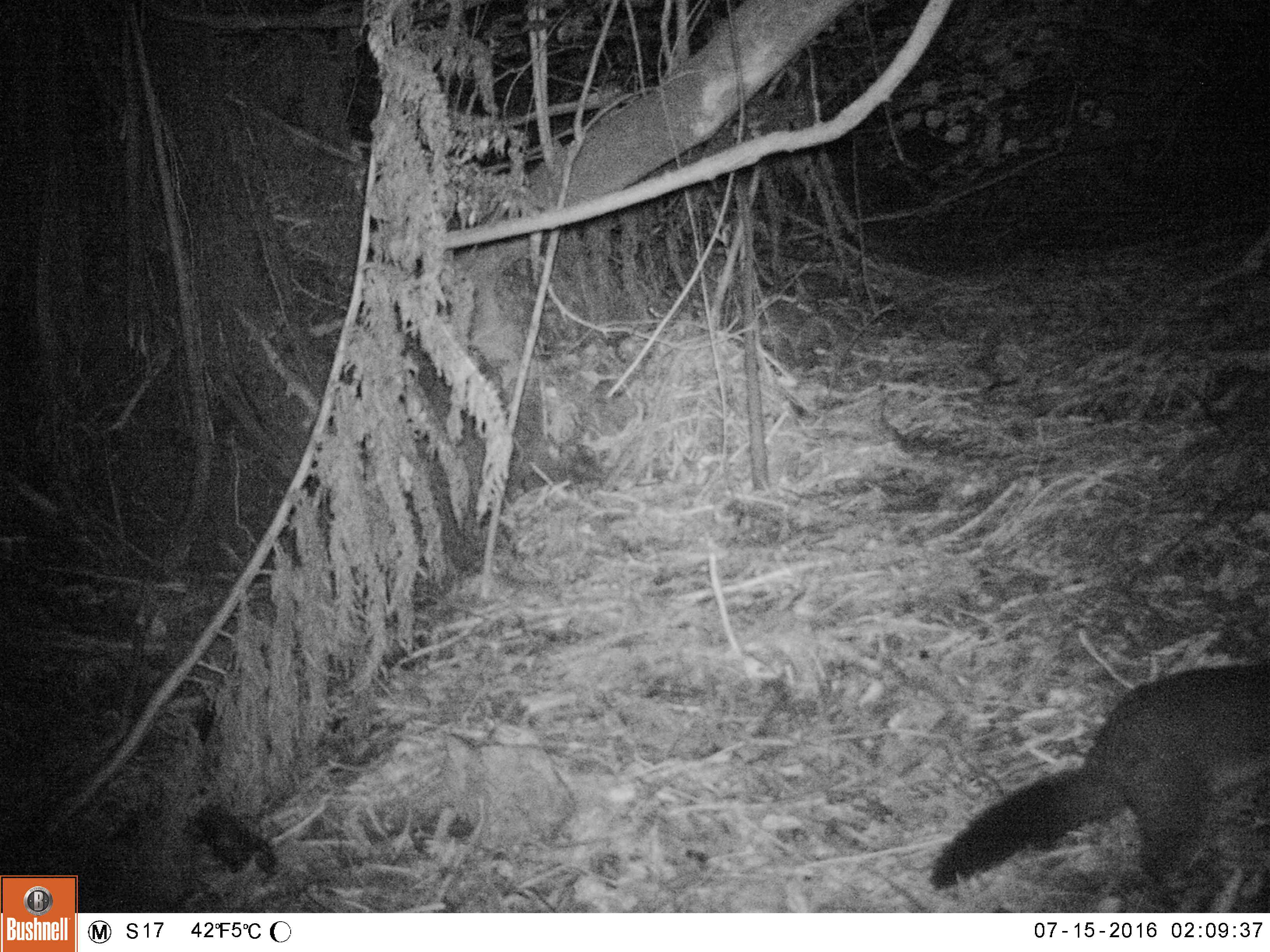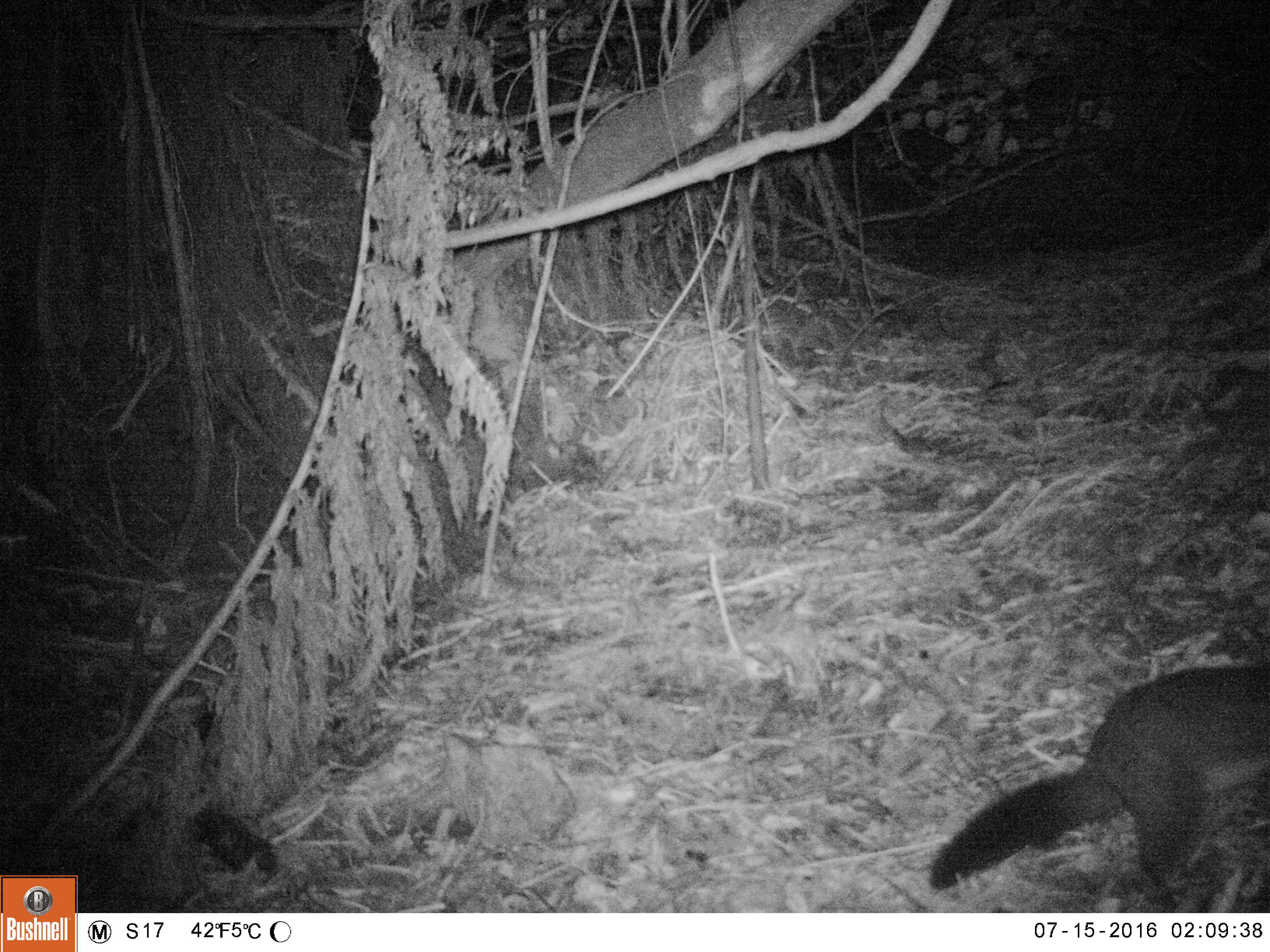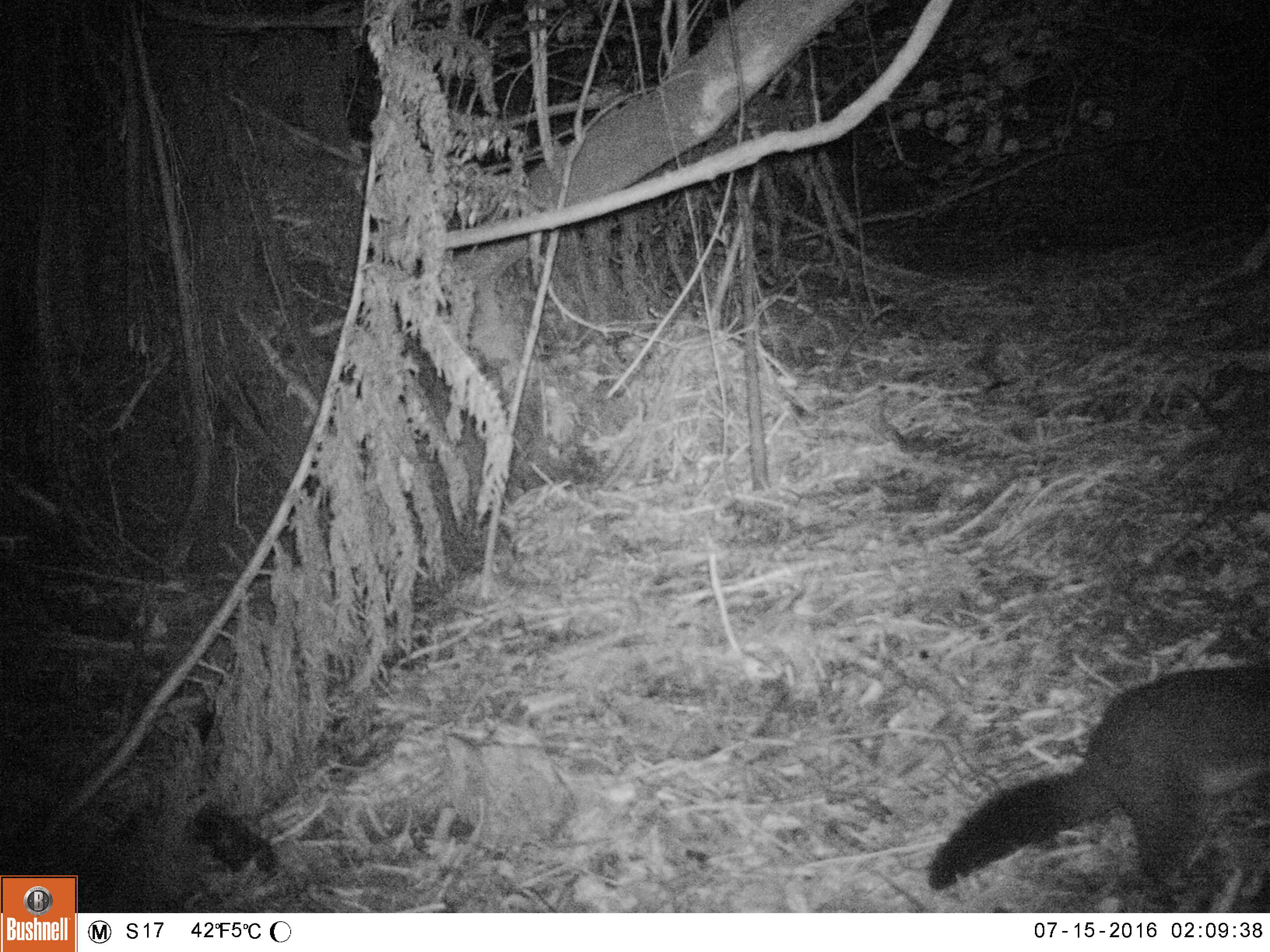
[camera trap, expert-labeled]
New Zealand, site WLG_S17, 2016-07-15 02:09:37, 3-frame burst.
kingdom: Animalia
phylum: Chordata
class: Mammalia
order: Diprotodontia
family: Phalangeridae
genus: Trichosurus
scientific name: Trichosurus vulpecula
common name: common brushtail possum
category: possum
Possum (common brushtail possum) (Trichosurus vulpecula).